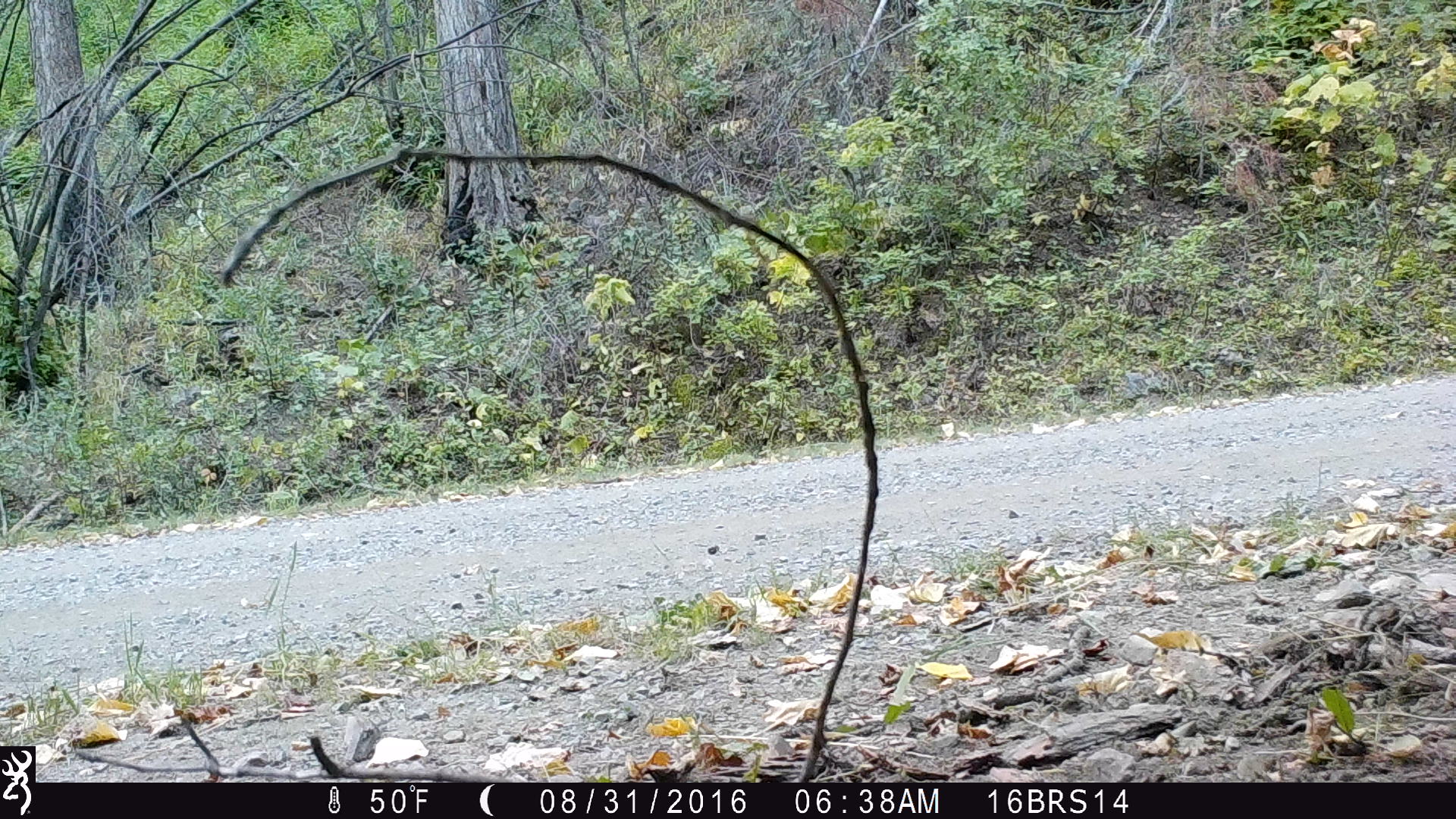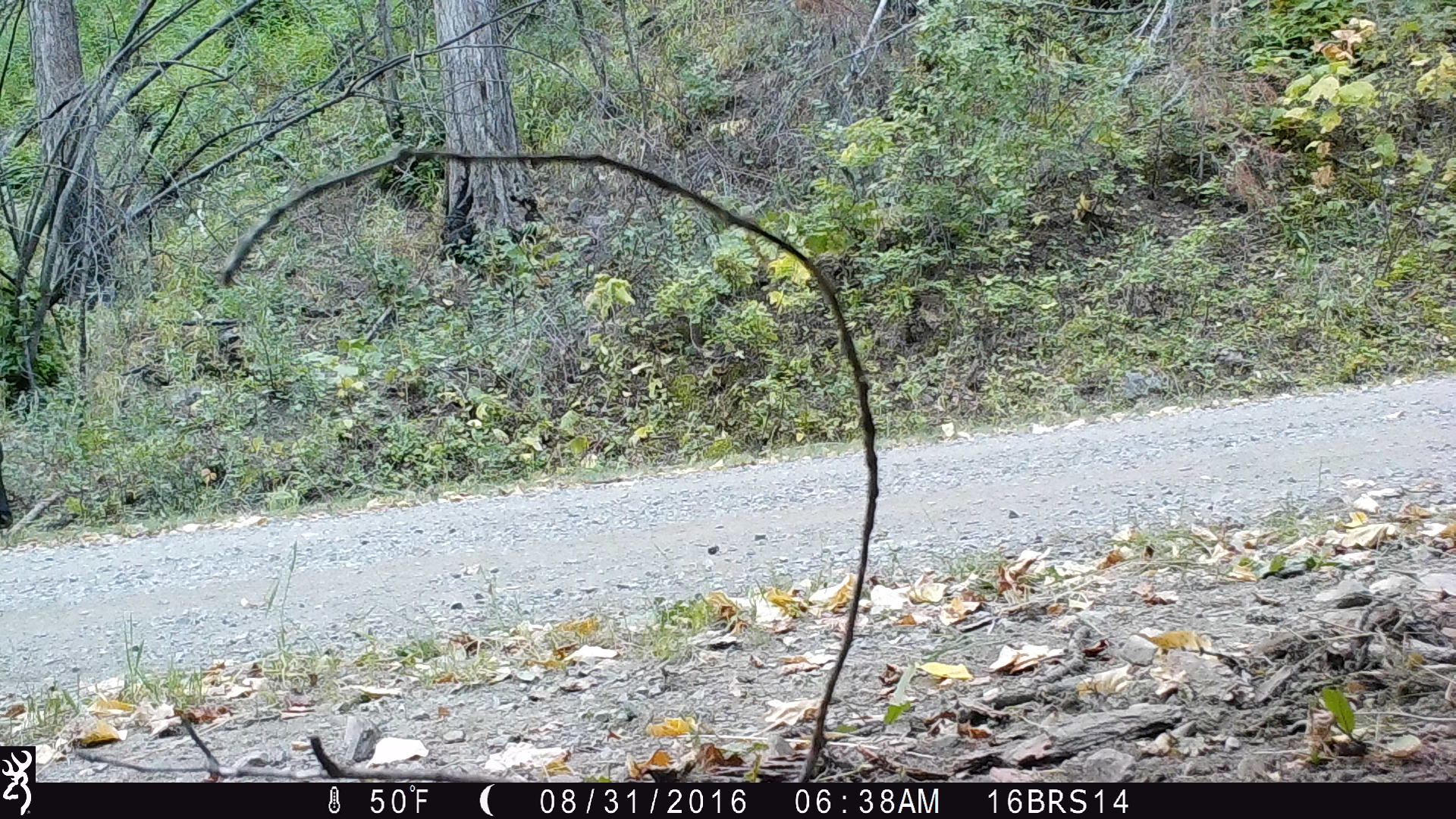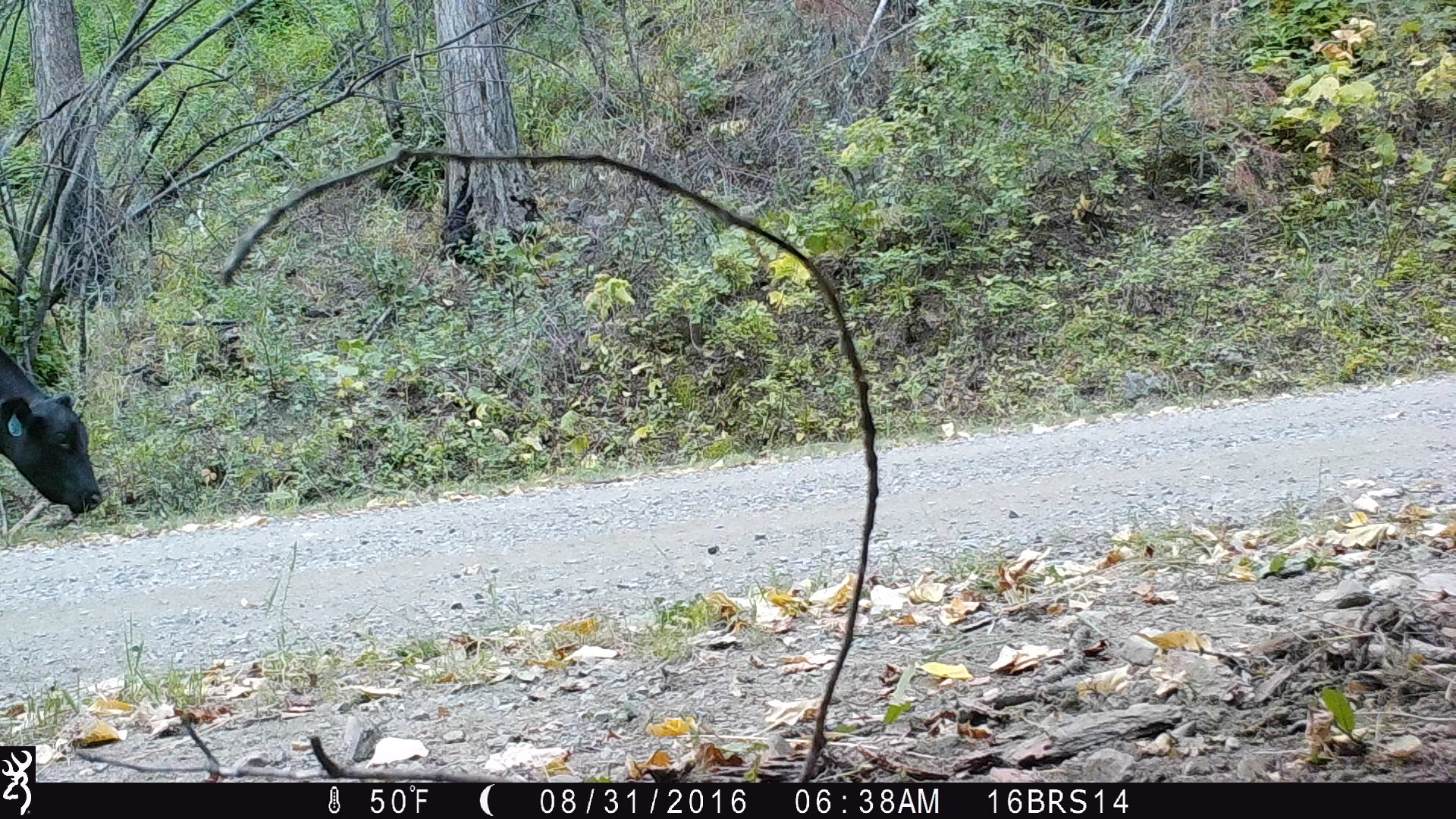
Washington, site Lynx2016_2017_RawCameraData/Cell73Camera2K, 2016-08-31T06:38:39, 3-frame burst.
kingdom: Animalia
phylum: Chordata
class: Mammalia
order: Artiodactyla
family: Bovidae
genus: Bos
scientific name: Bos taurus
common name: domestic cattle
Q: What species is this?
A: Domestic cattle (Bos taurus).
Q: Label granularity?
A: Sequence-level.